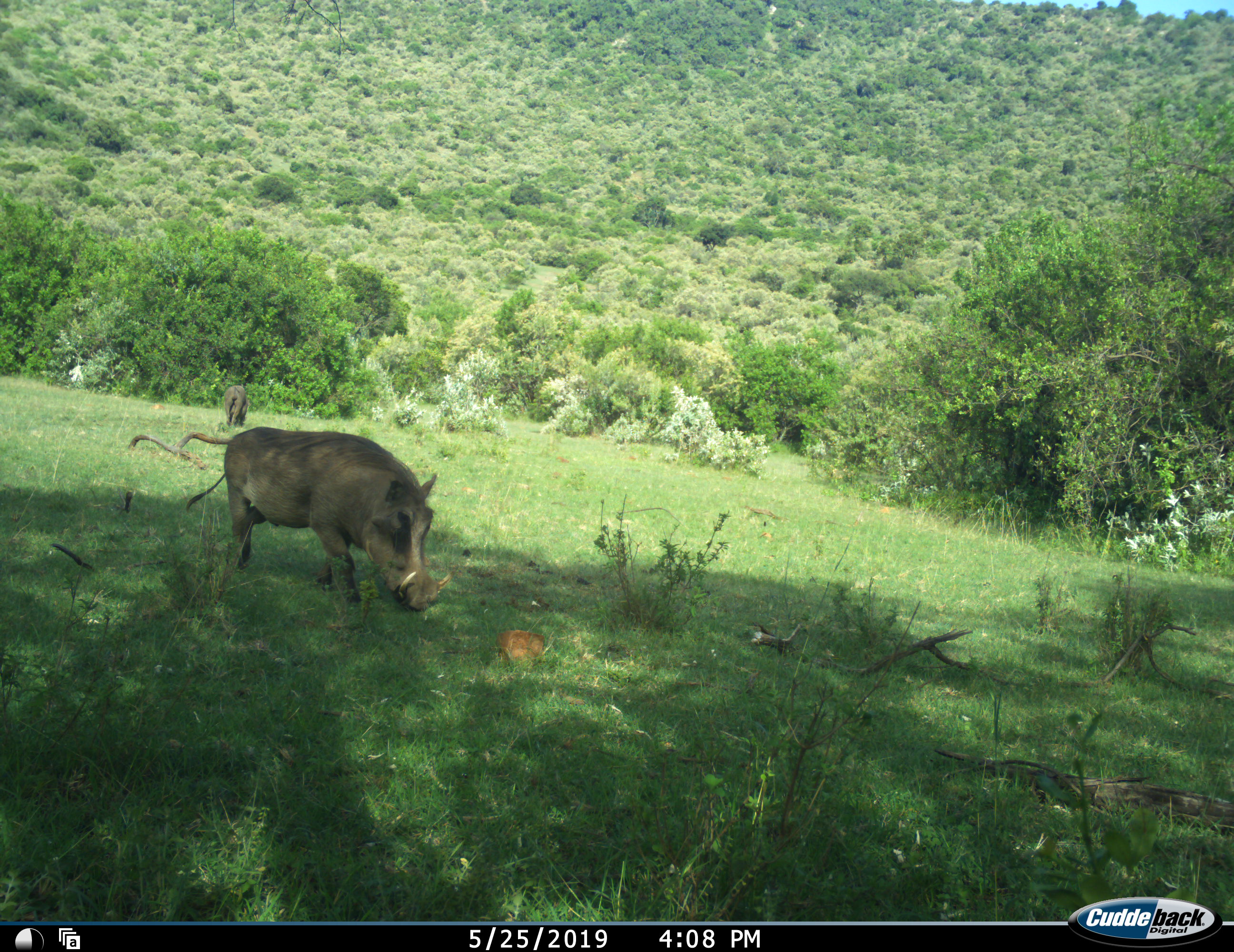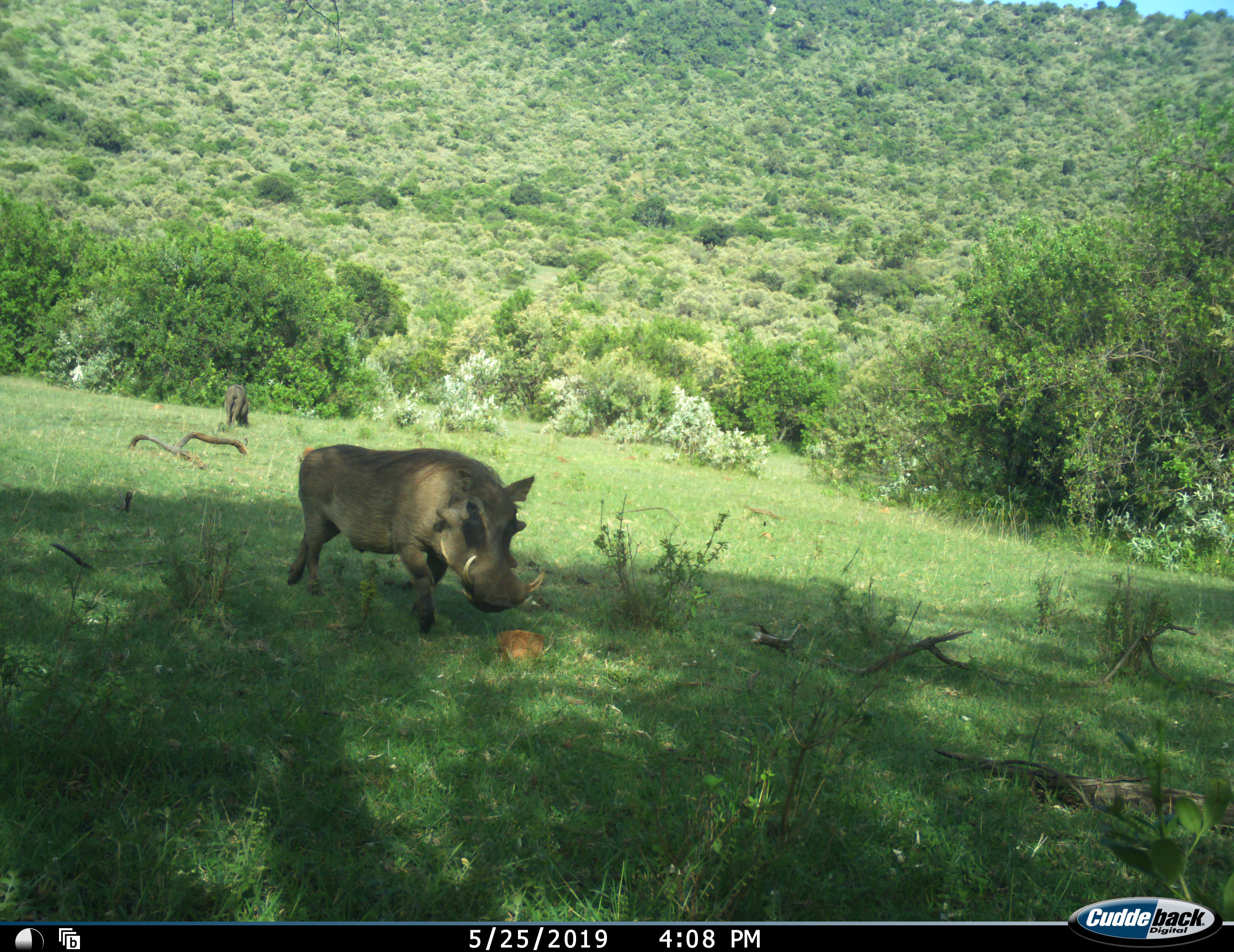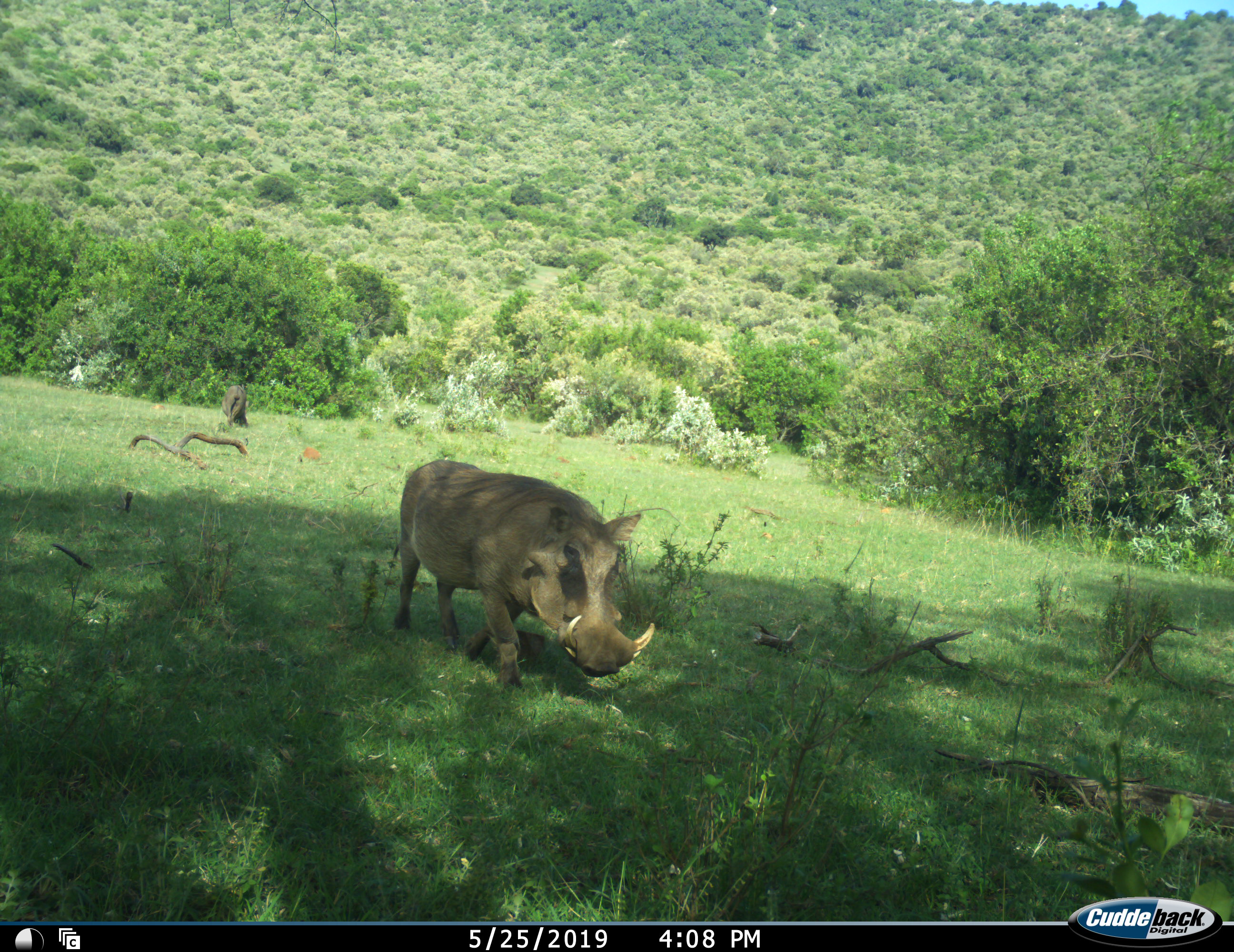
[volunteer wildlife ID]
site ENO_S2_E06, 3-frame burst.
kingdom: Animalia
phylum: Chordata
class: Mammalia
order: Artiodactyla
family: Suidae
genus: Phacochoerus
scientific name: Phacochoerus africanus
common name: warthog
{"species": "warthog (Phacochoerus africanus)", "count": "2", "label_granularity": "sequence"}